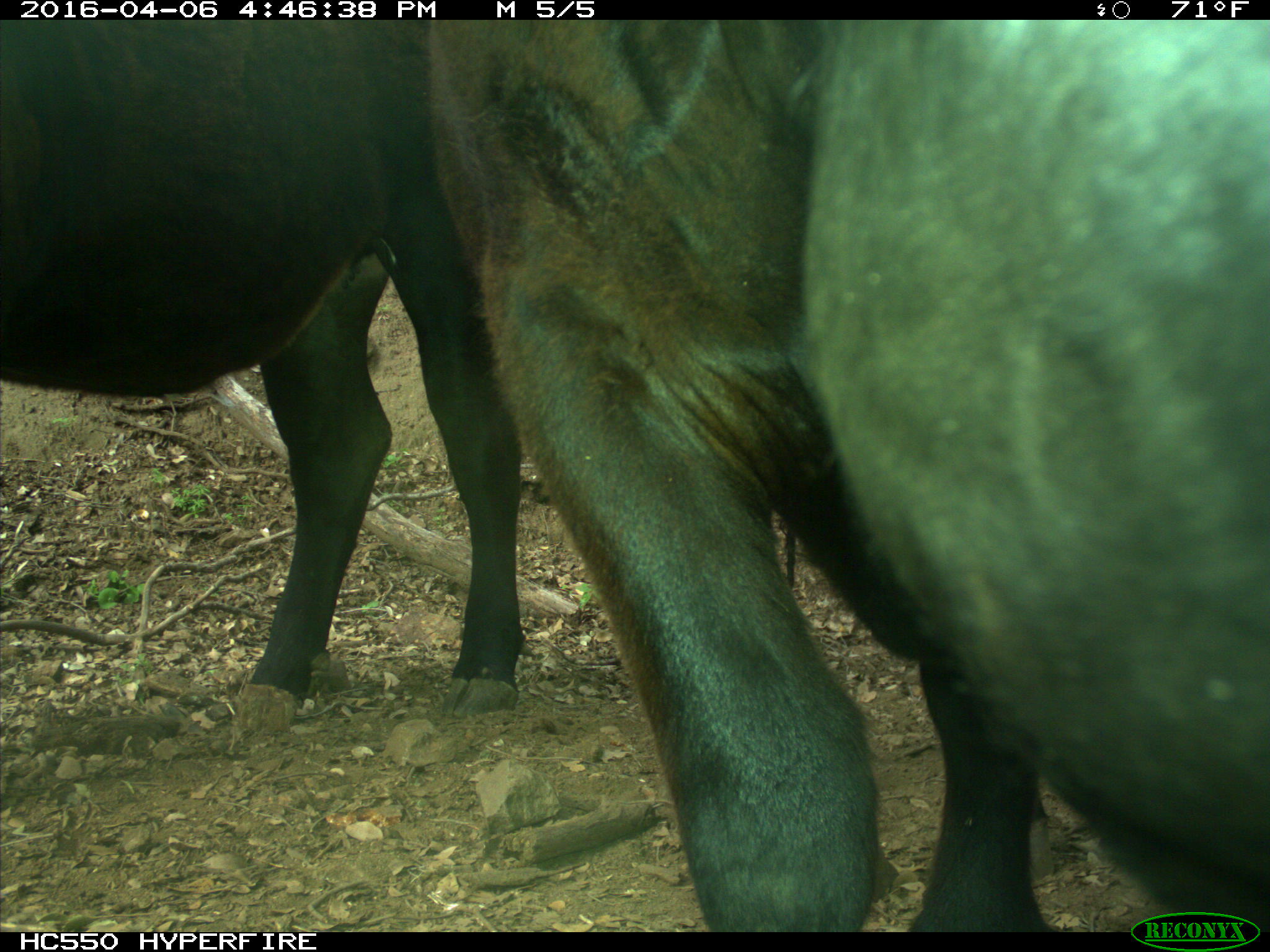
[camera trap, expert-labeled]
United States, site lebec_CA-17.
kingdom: Animalia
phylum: Chordata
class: Mammalia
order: Artiodactyla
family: Bovidae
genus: Bos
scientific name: Bos taurus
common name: domestic cow